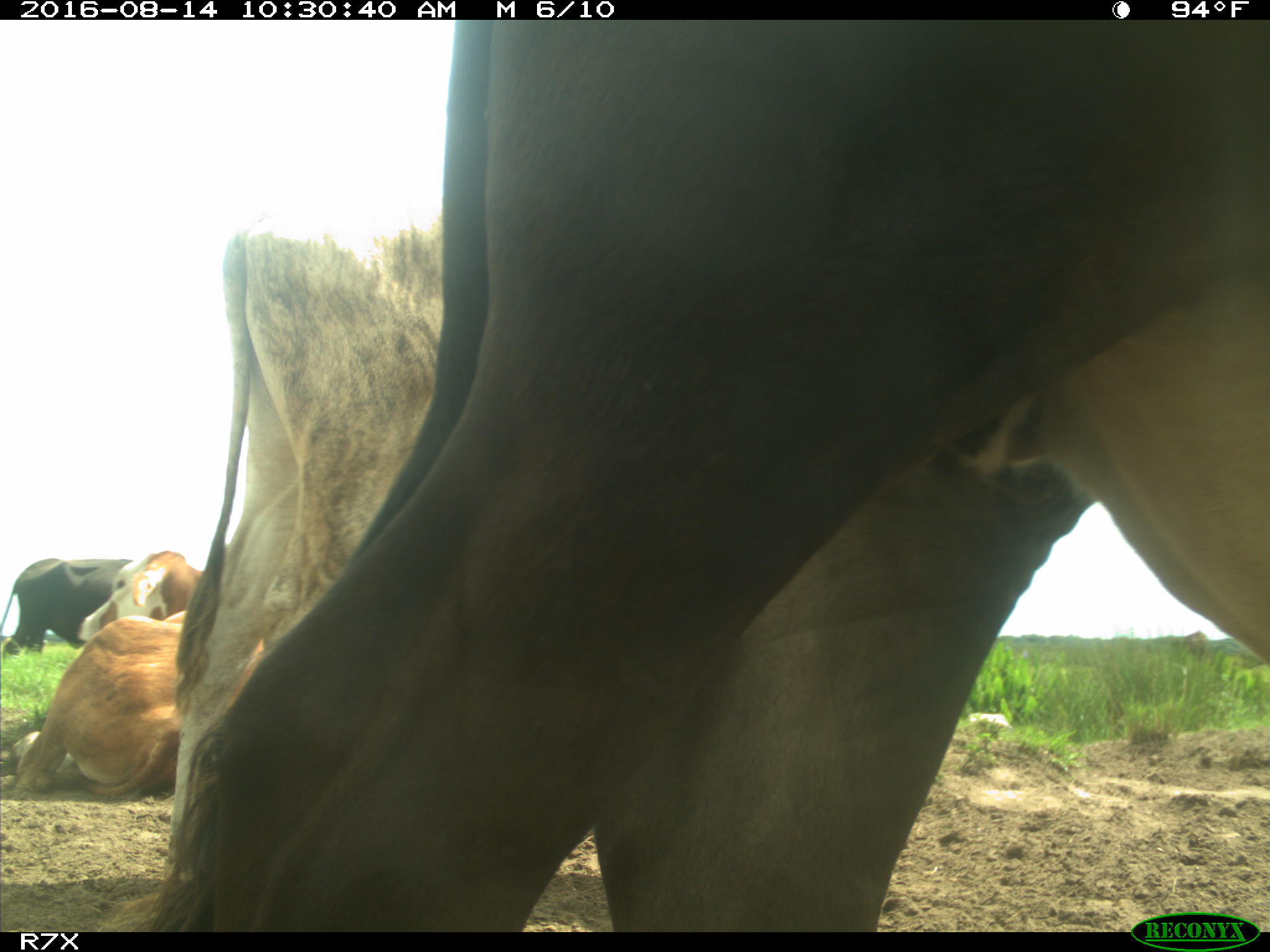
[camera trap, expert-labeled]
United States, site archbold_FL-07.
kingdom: Animalia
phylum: Chordata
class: Mammalia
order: Artiodactyla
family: Bovidae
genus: Bos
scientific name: Bos taurus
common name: domestic cow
Bos taurus (domestic cow).